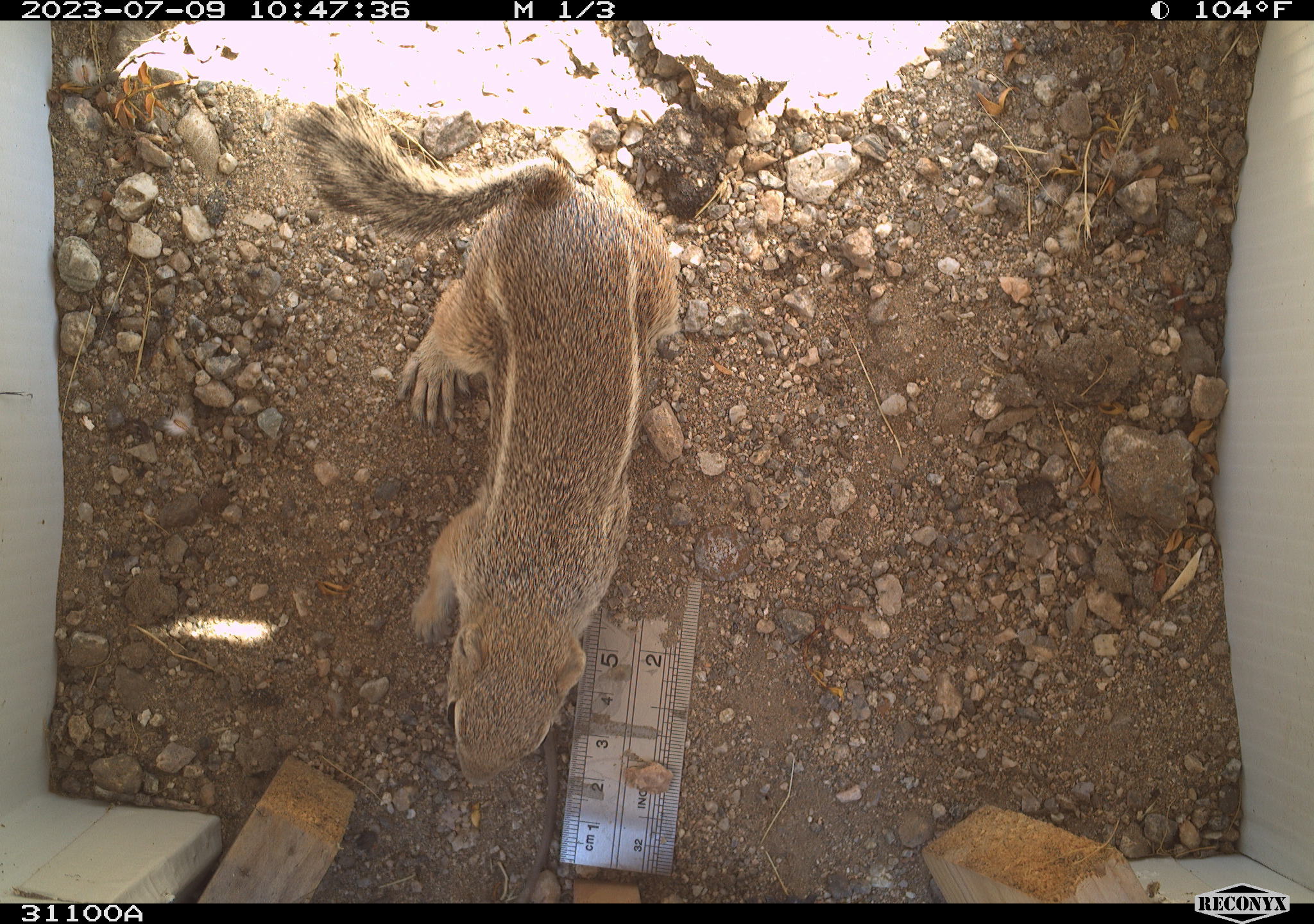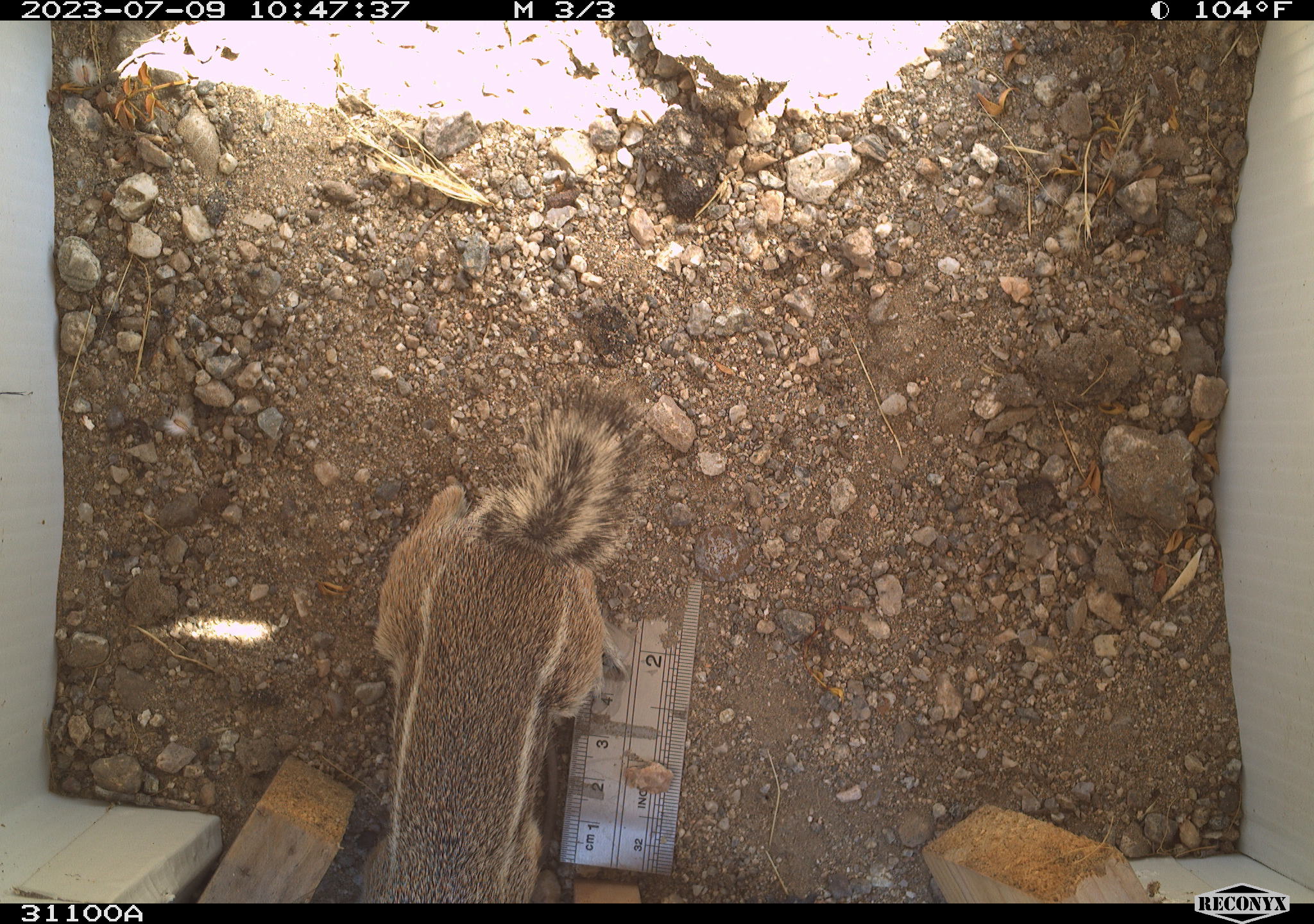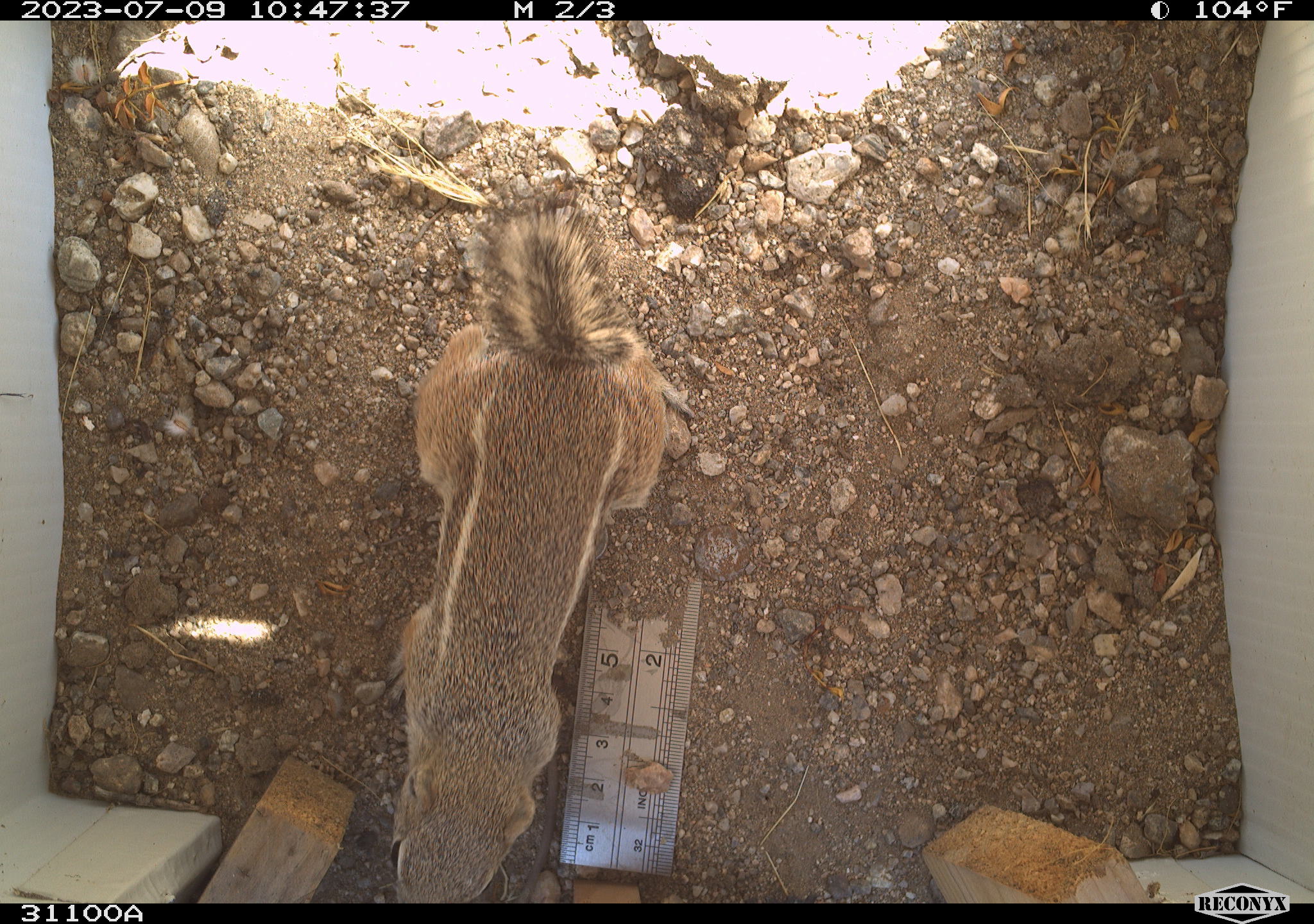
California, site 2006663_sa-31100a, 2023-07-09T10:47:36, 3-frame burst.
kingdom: Animalia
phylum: Chordata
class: Mammalia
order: Rodentia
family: Sciuridae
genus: Ammospermophilus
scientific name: Ammospermophilus leucurus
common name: white-tailed antelope squirrel